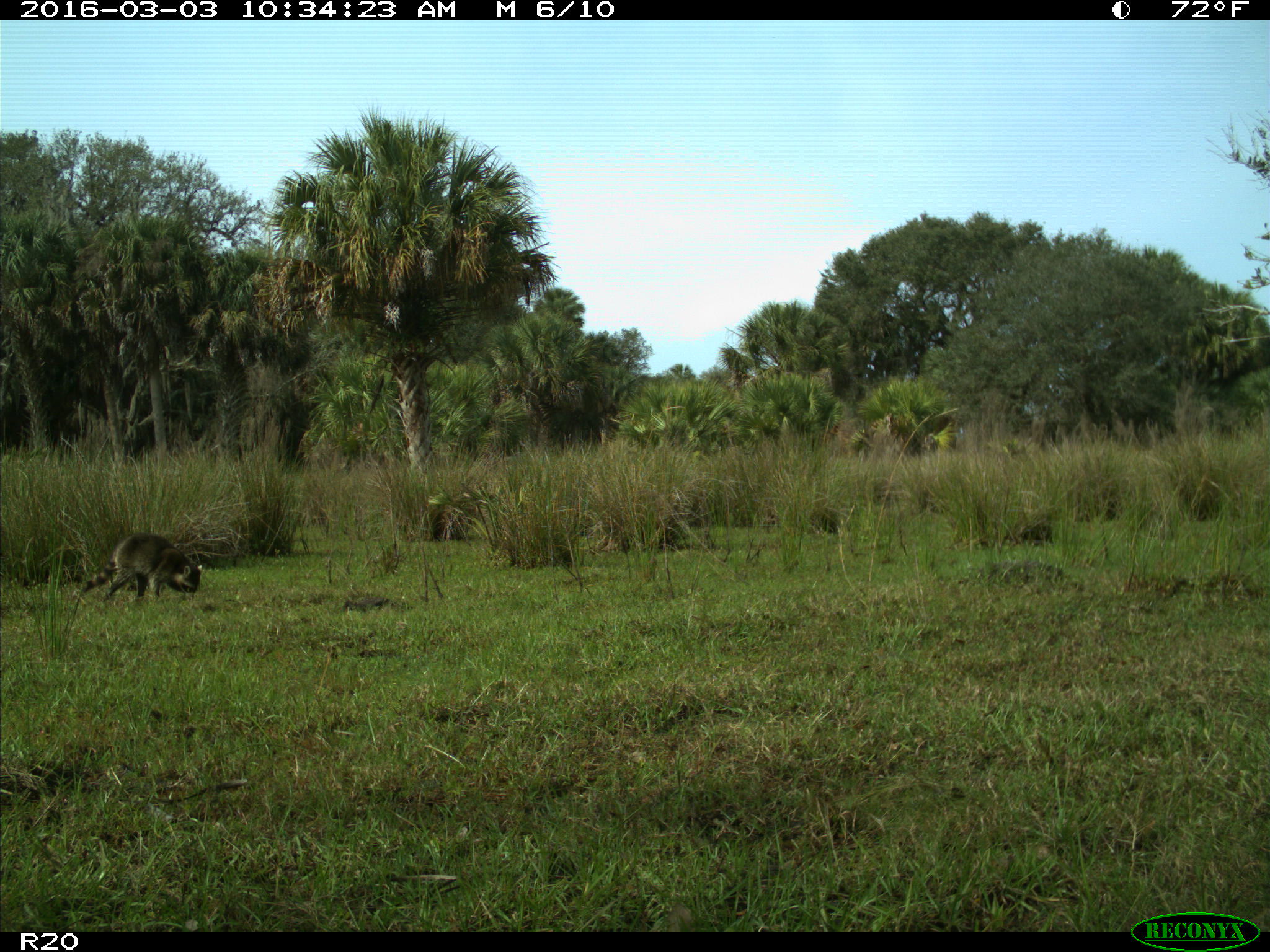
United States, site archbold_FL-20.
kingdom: Animalia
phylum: Chordata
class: Mammalia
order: Carnivora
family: Procyonidae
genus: Procyon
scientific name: Procyon lotor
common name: common raccoon